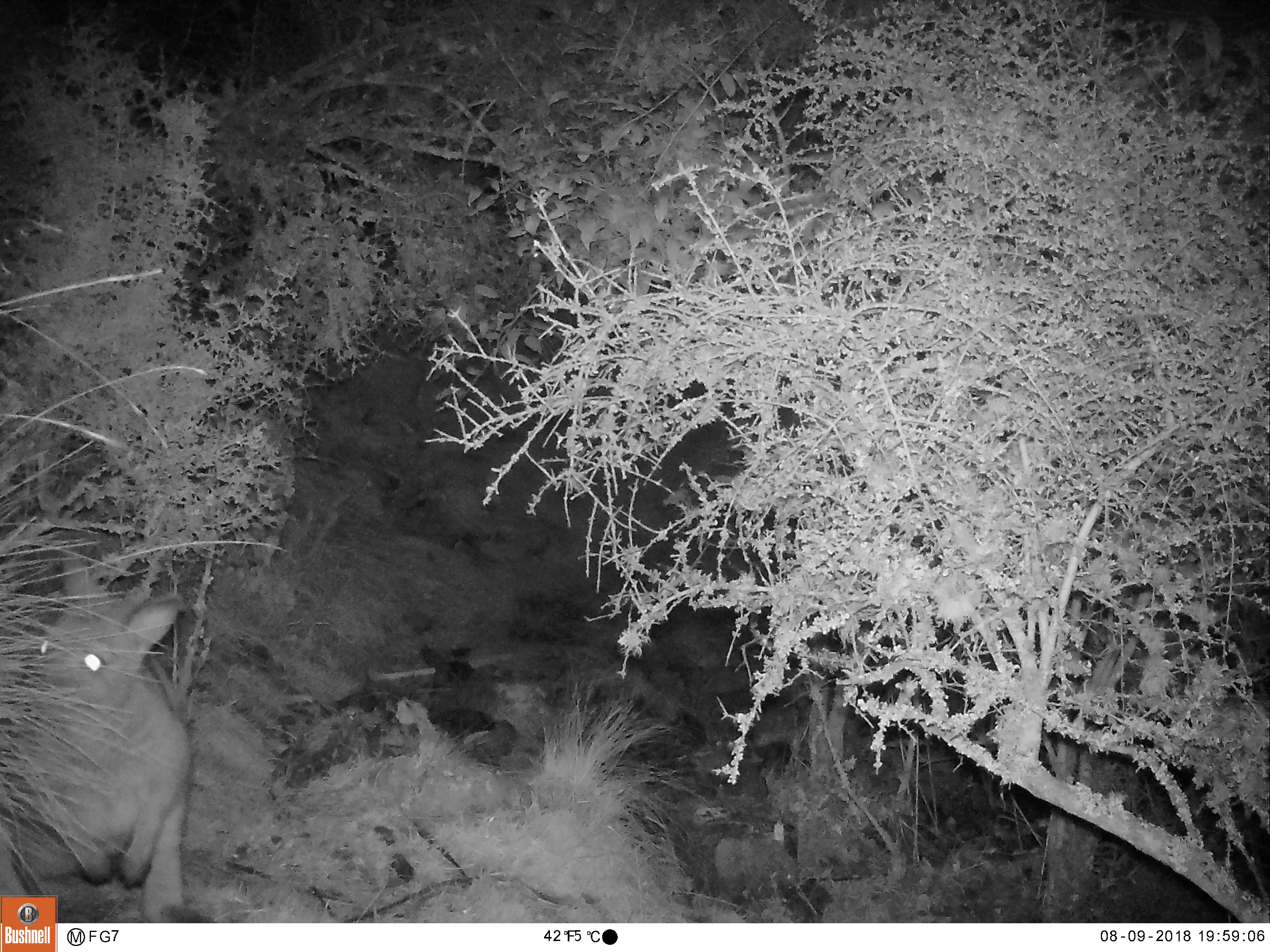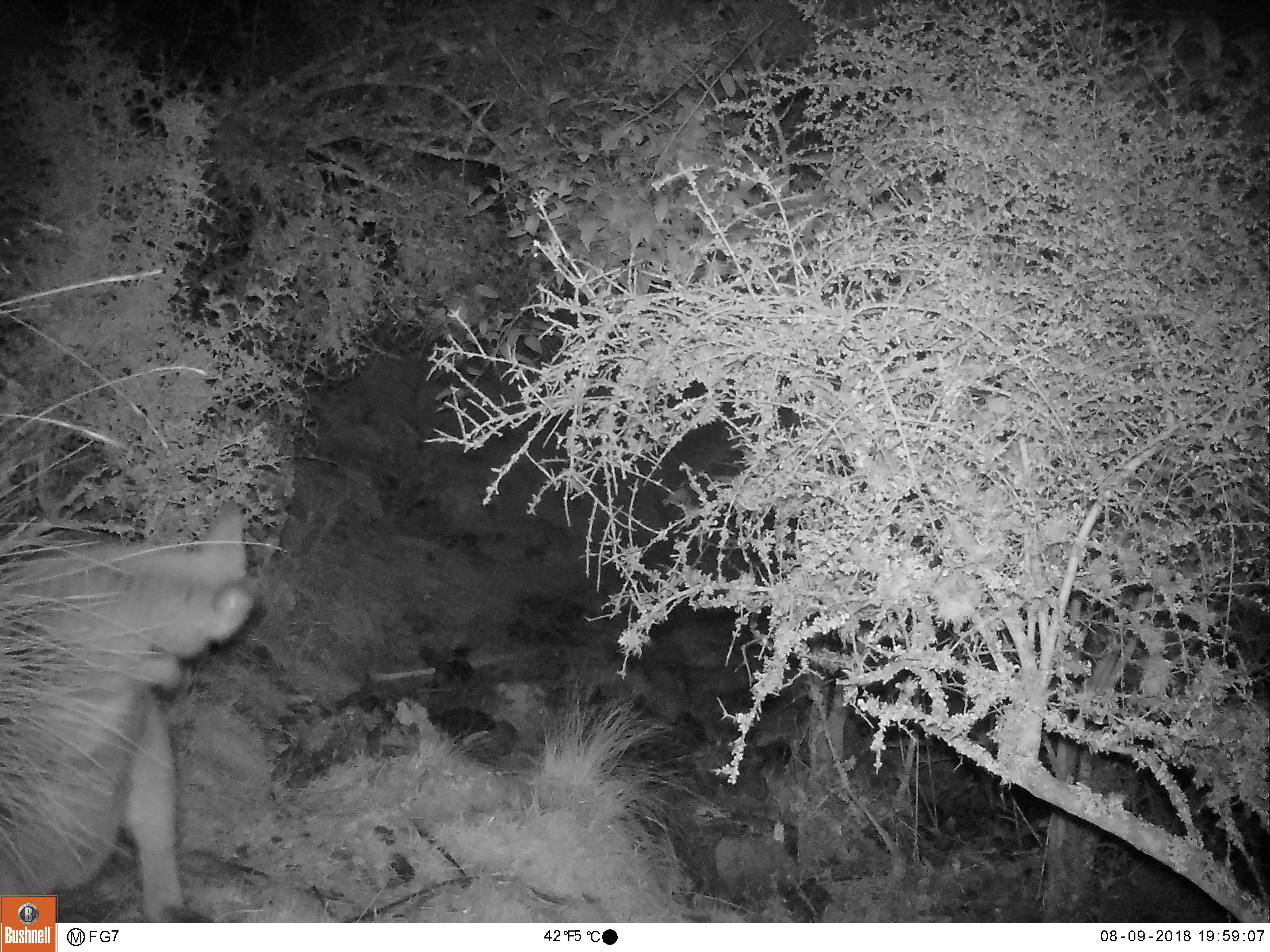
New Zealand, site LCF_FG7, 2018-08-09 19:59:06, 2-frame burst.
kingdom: Animalia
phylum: Chordata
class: Mammalia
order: Diprotodontia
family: Macropodidae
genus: Notamacropus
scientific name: Notamacropus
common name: wallaby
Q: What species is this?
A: Wallaby (Notamacropus).